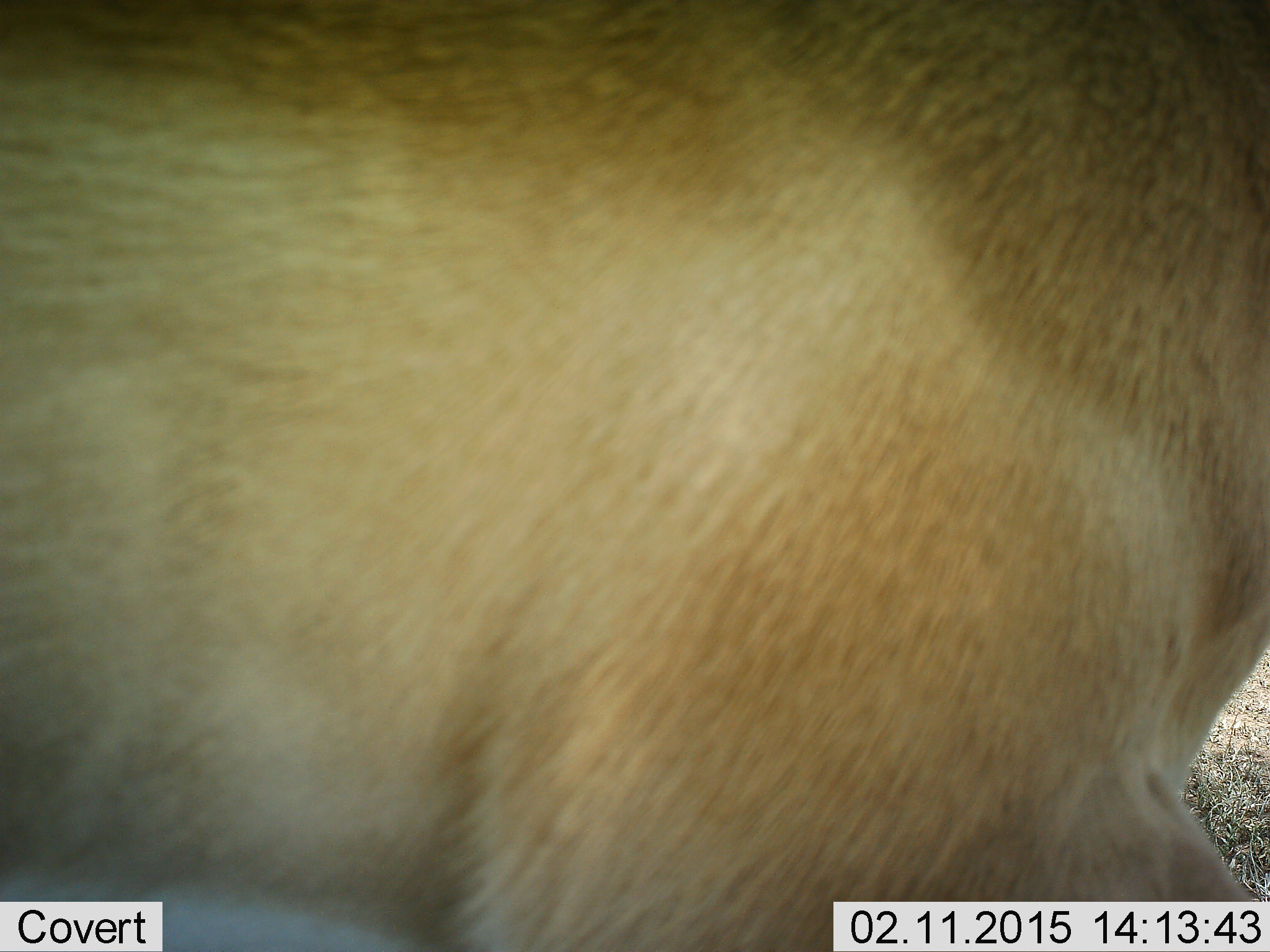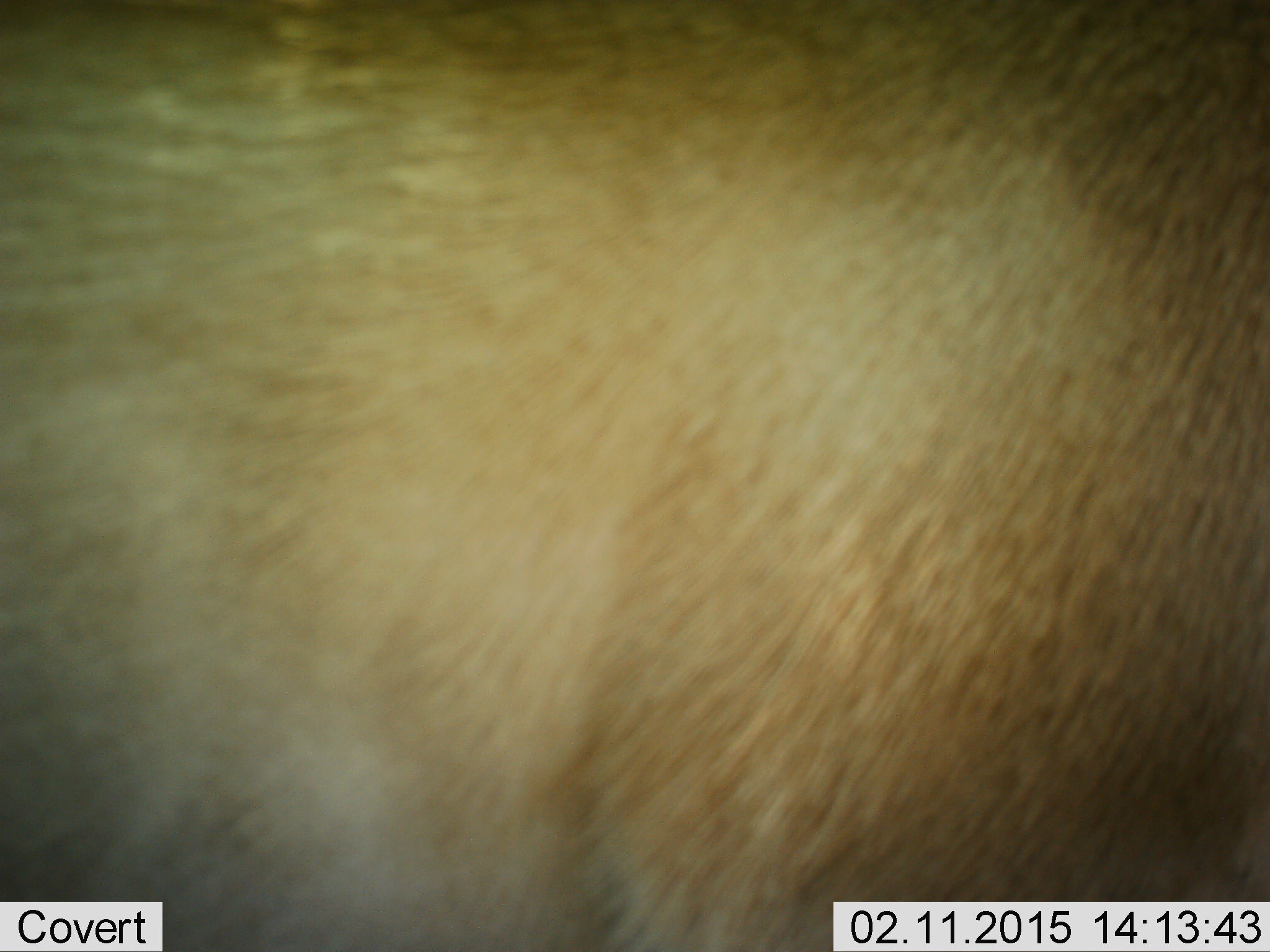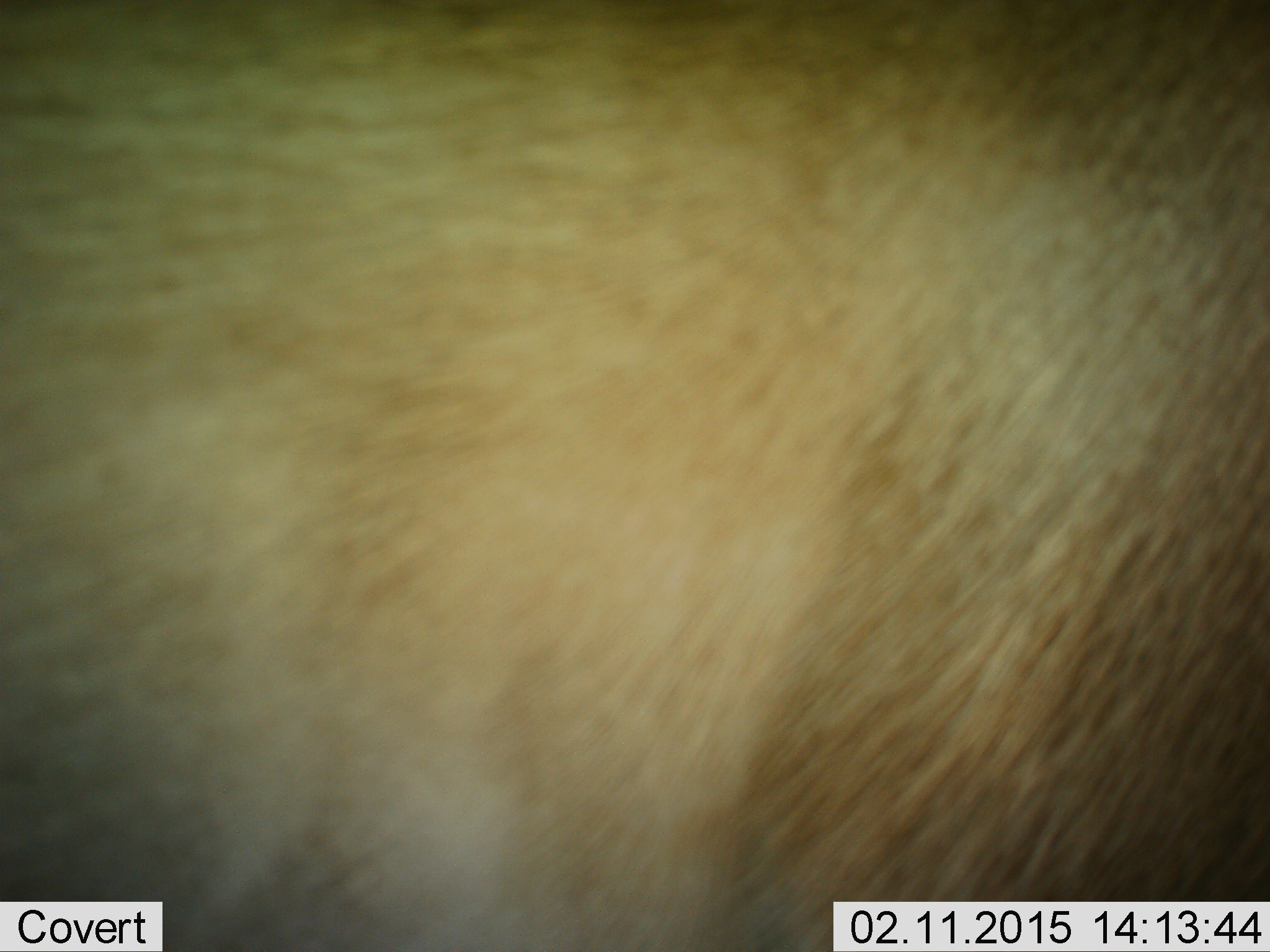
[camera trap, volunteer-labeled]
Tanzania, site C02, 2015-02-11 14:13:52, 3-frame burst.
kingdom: Animalia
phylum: Chordata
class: Mammalia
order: Artiodactyla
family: Bovidae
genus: Nanger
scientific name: Nanger granti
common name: grant's gazelle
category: gazellegrants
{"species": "gazellegrants (grant's gazelle) (Nanger granti)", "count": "1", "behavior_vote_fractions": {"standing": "100%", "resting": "0%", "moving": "0%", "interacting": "0%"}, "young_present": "0%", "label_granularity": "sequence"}